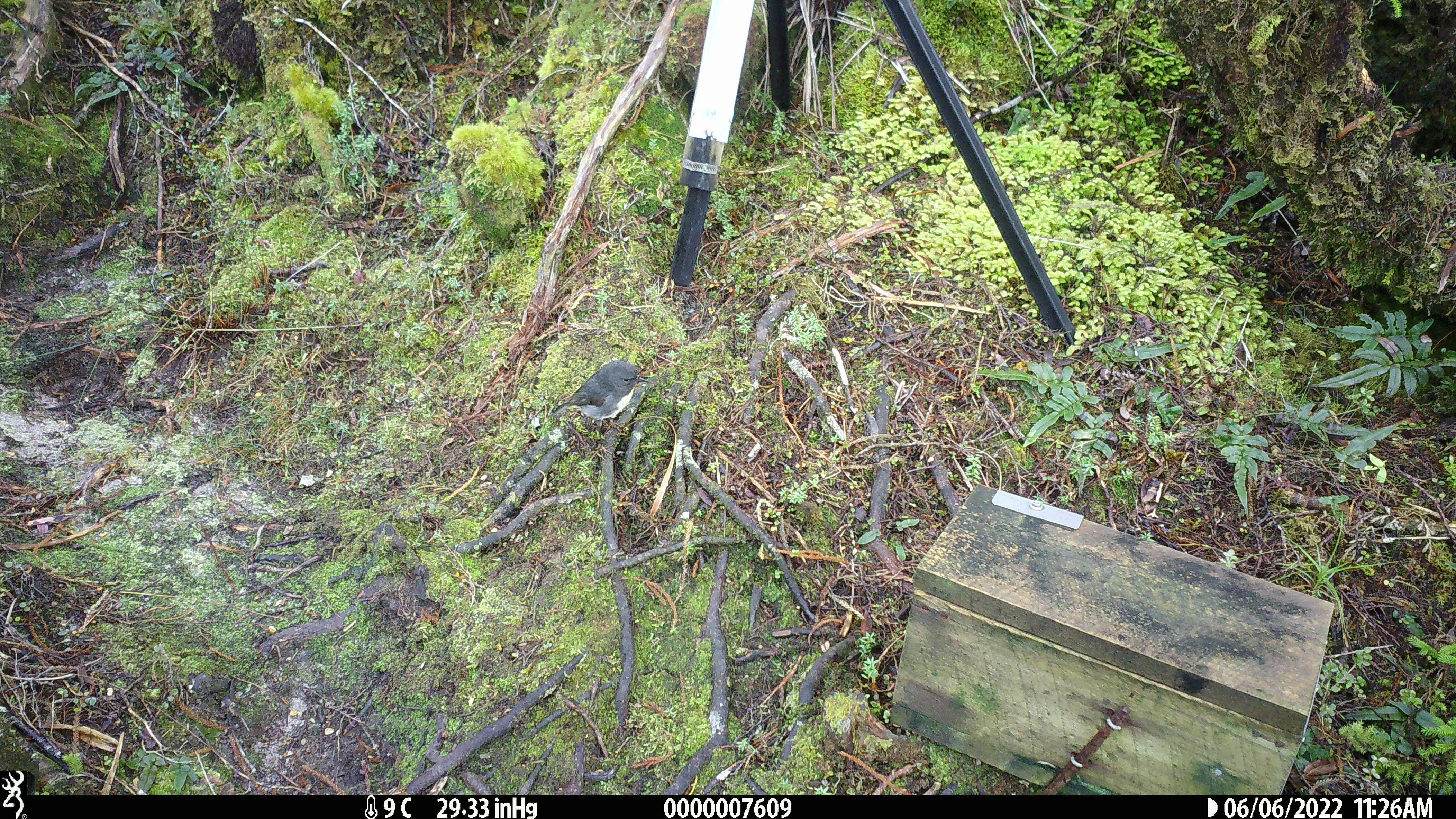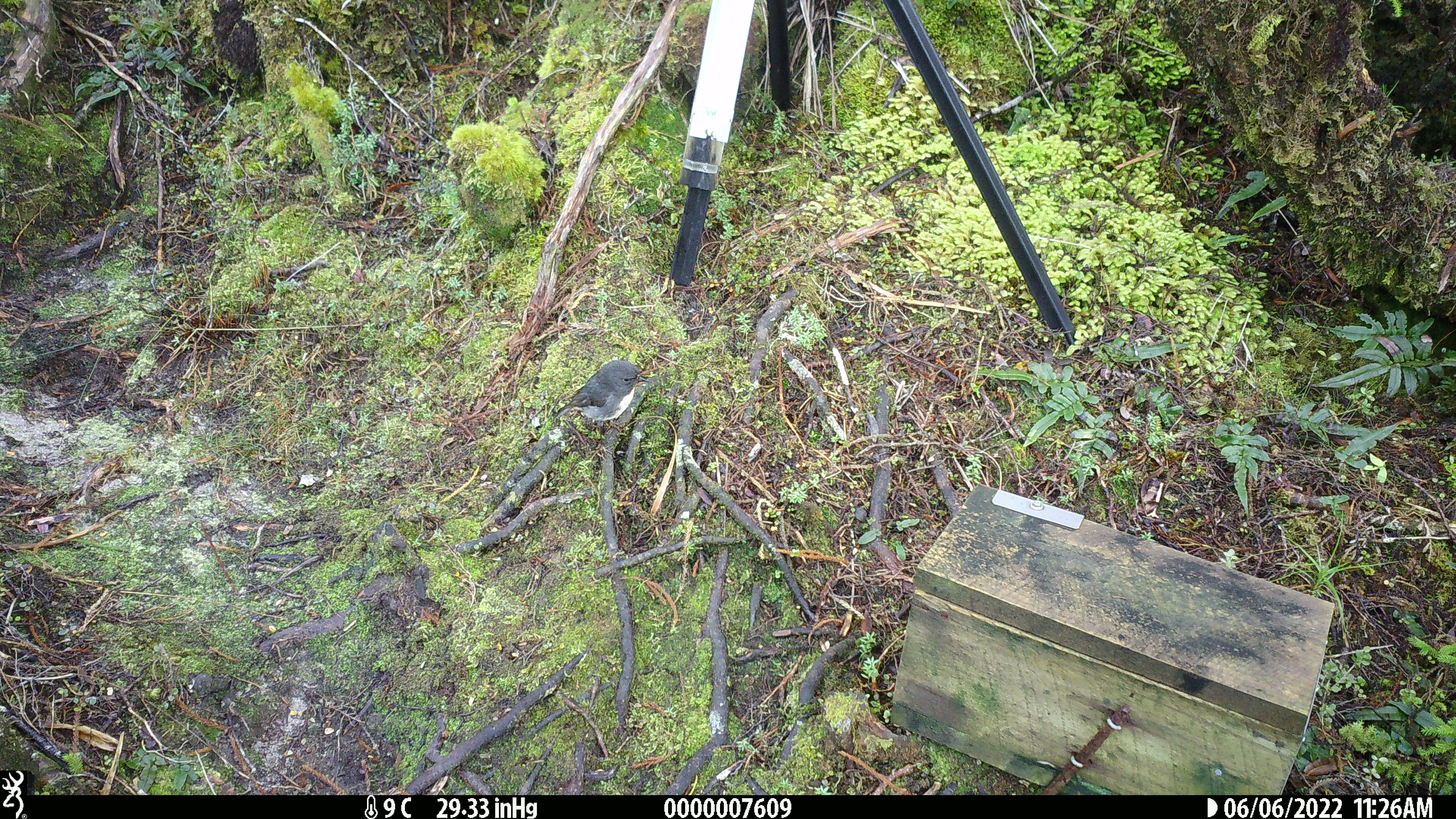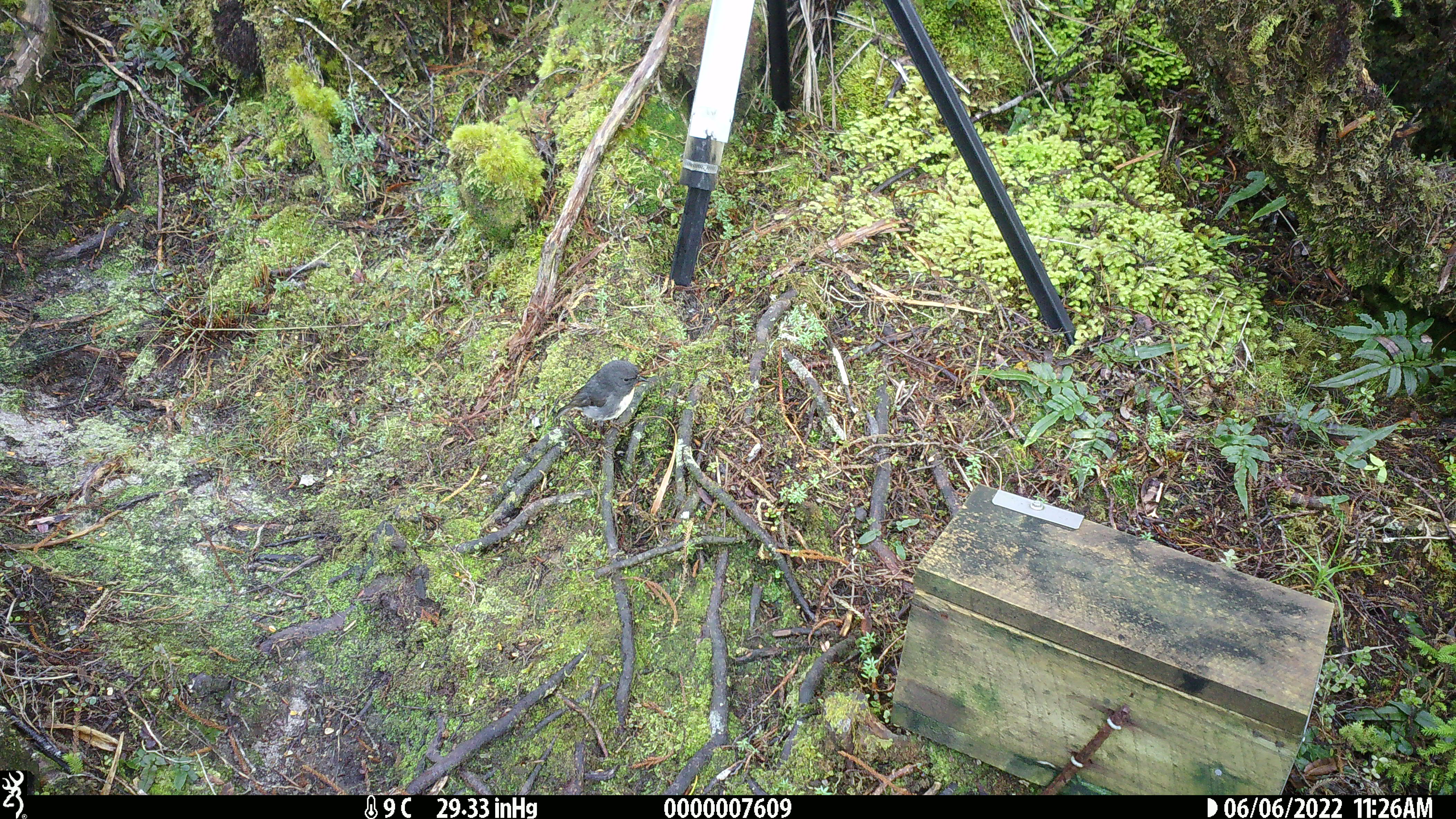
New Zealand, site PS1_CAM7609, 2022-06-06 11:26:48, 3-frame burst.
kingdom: Animalia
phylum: Chordata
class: Aves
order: Passeriformes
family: Petroicidae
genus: Petroica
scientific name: Petroica australis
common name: new zealand robin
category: robin